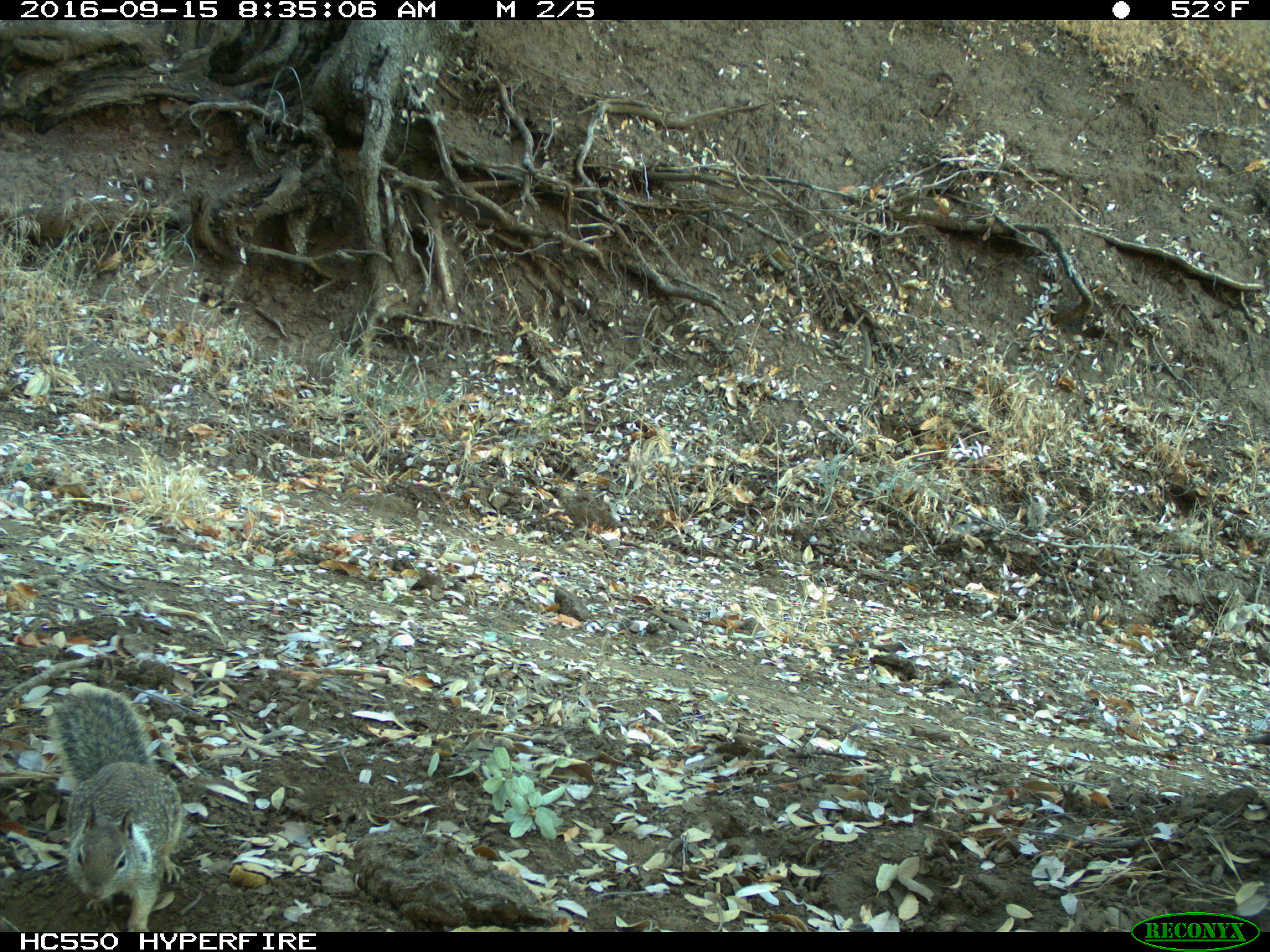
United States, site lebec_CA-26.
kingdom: Animalia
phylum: Chordata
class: Mammalia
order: Rodentia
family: Sciuridae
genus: Otospermophilus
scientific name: Otospermophilus beecheyi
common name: california ground squirrel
Otospermophilus beecheyi (california ground squirrel).